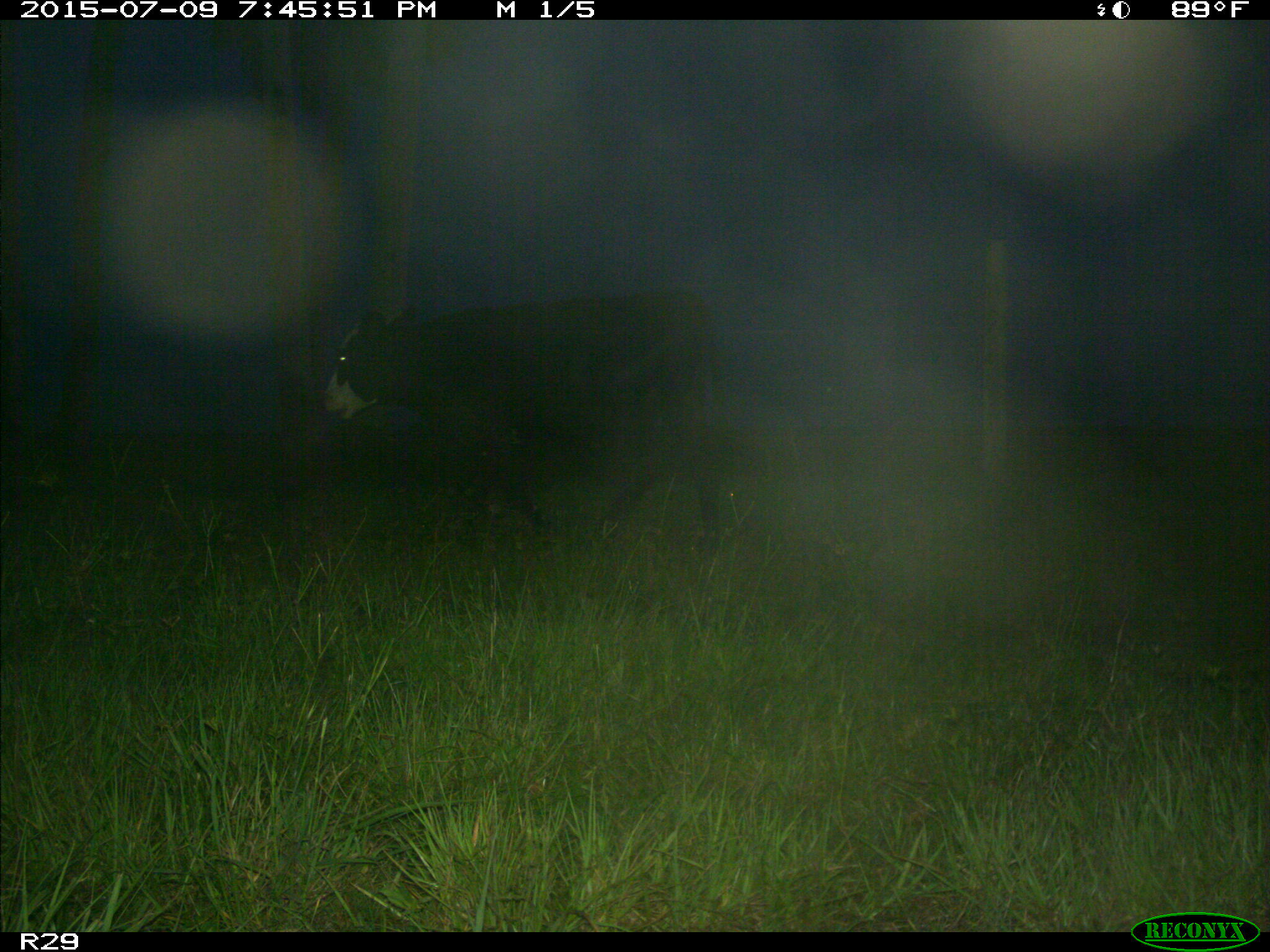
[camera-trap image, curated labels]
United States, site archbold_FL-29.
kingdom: Animalia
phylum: Chordata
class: Mammalia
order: Artiodactyla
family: Bovidae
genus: Bos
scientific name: Bos taurus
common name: domestic cow